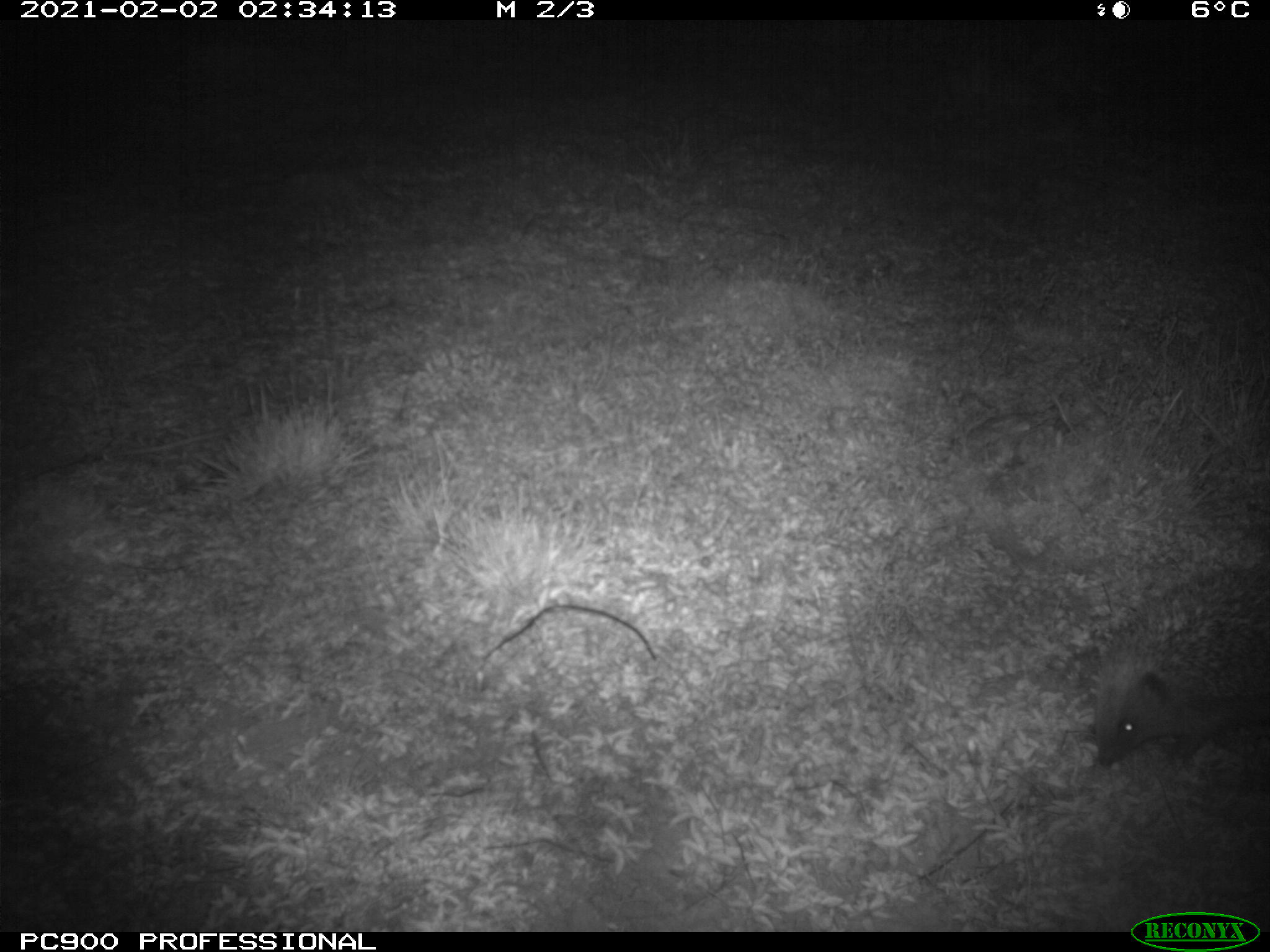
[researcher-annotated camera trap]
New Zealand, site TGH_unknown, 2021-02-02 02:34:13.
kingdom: Animalia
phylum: Chordata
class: Mammalia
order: Eulipotyphla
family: Erinaceidae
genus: Erinaceus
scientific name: Erinaceus europaeus europaeus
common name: european hedgehog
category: hedgehog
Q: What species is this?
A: Hedgehog (european hedgehog) (Erinaceus europaeus europaeus).